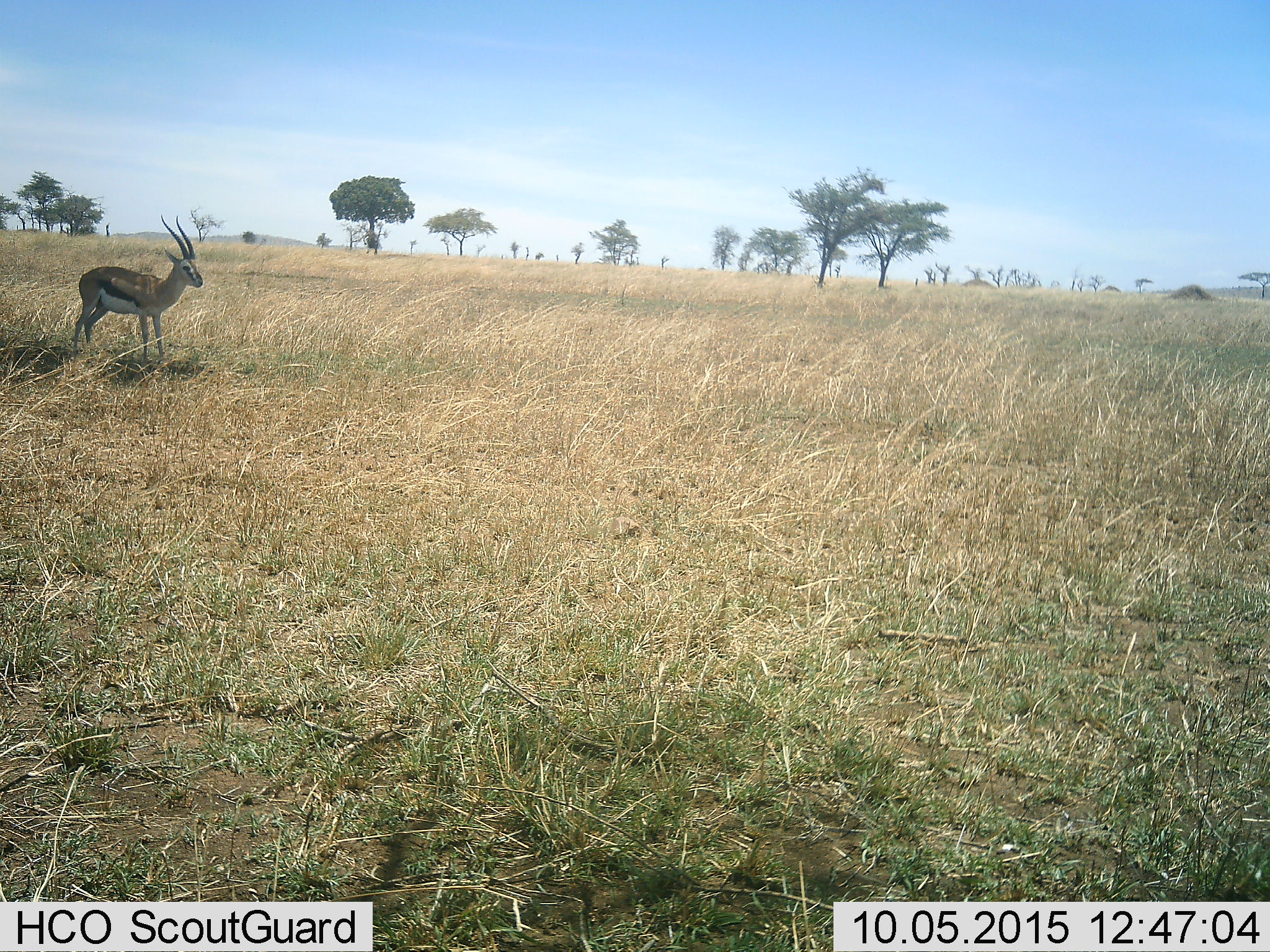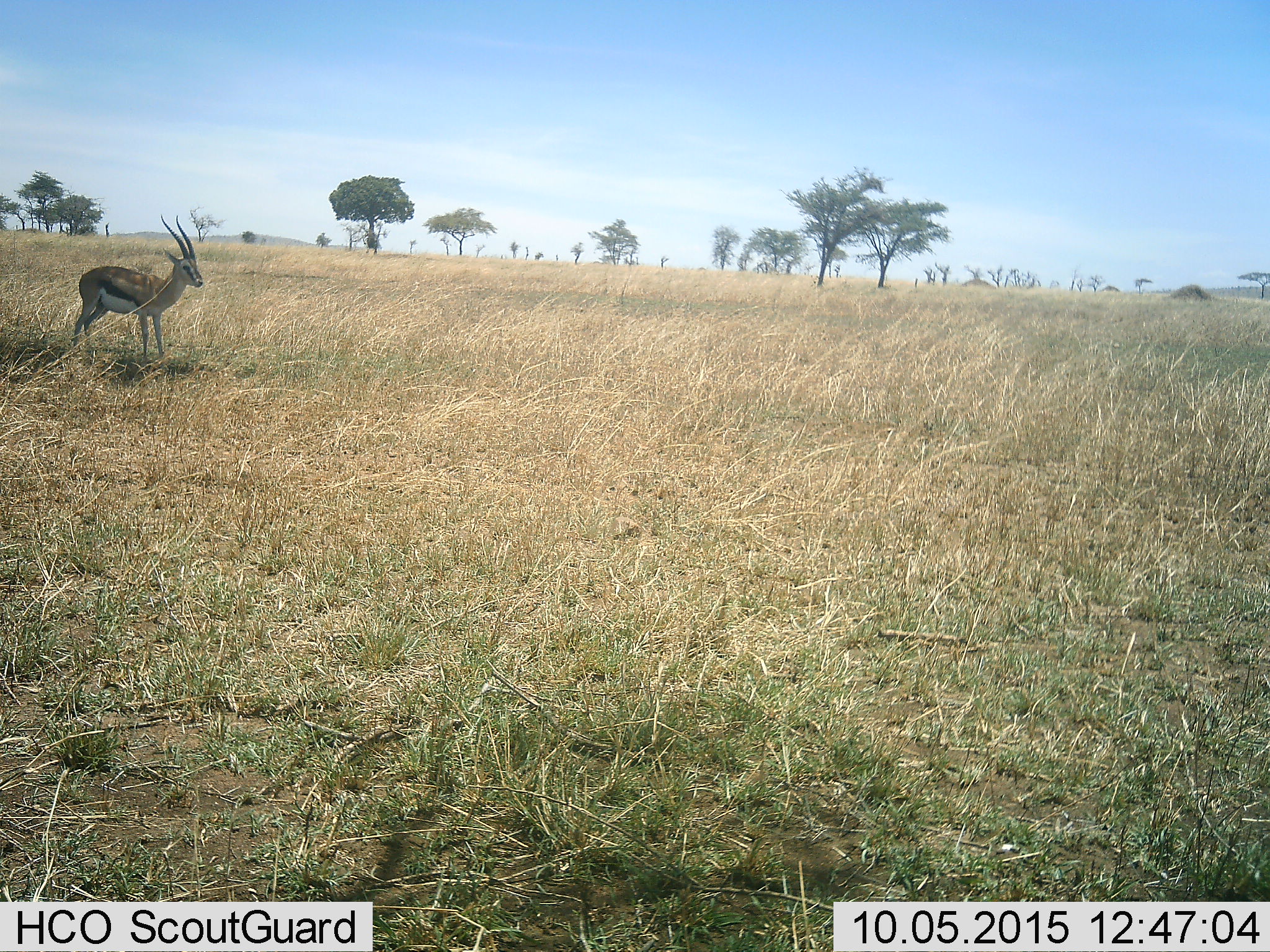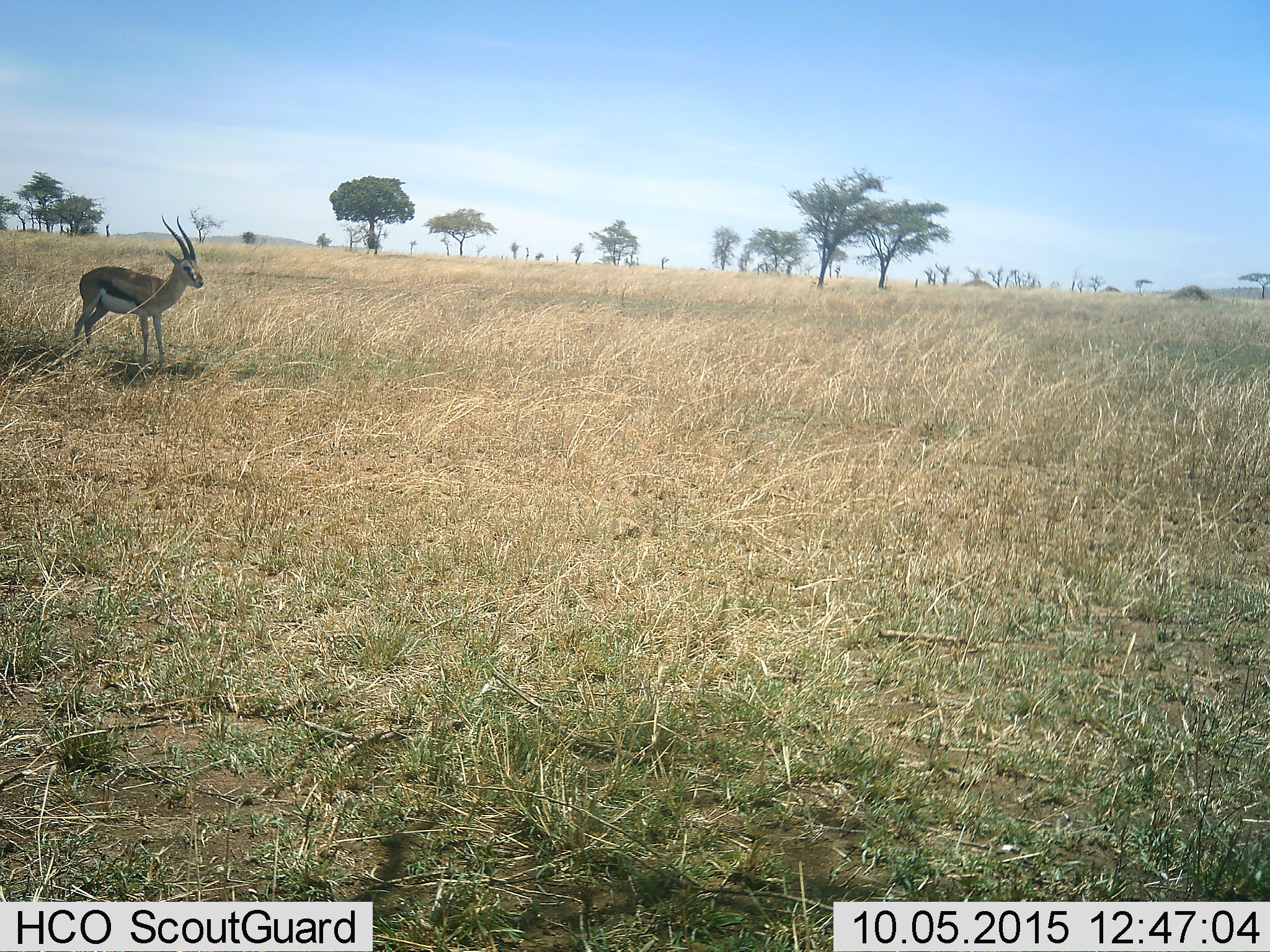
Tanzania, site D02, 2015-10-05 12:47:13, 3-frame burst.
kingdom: Animalia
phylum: Chordata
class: Mammalia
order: Artiodactyla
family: Bovidae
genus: Eudorcas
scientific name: Eudorcas thomsonii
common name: thomson's gazelle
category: gazellethomsons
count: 1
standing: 94%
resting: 6%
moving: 0%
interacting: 0%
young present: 6%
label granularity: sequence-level